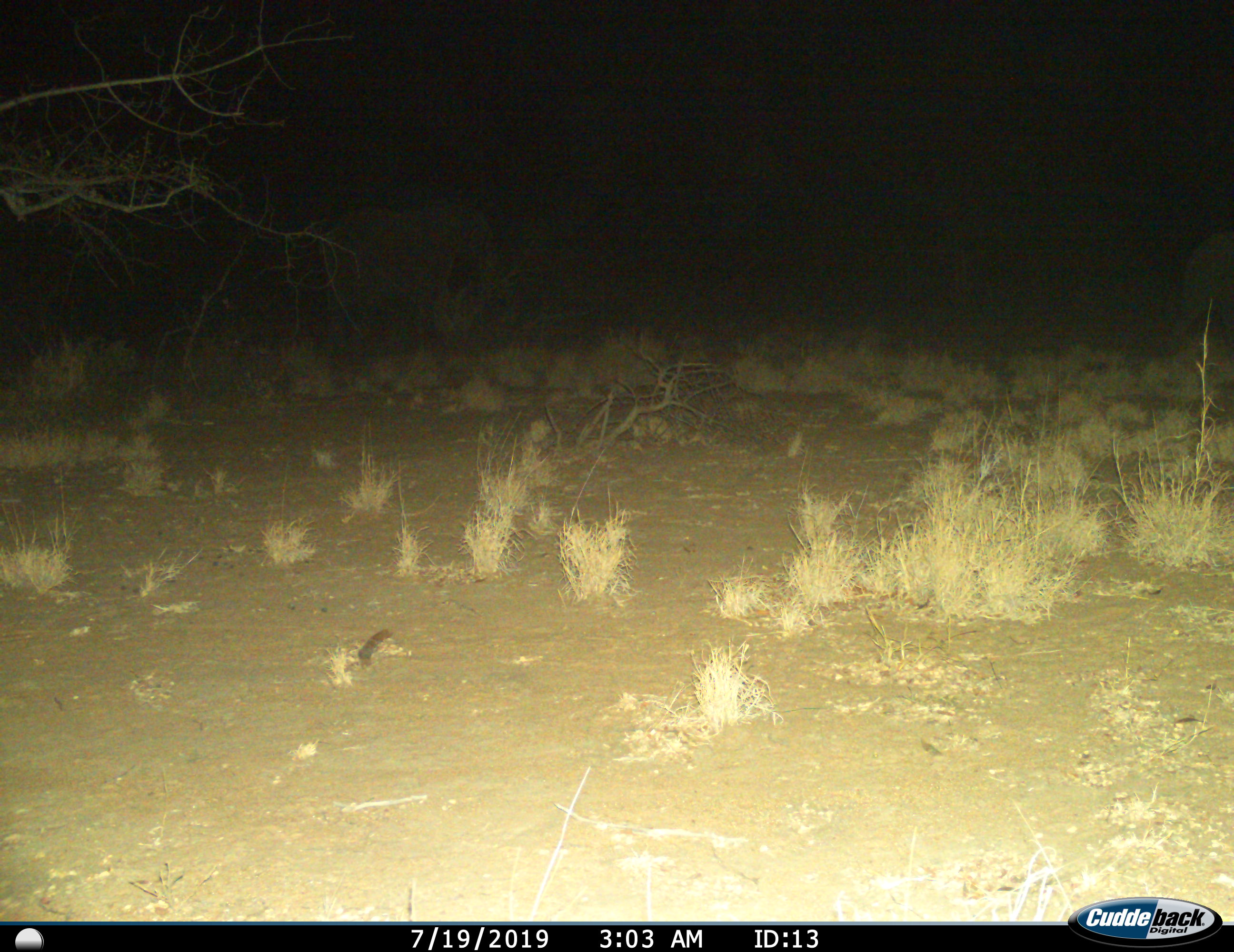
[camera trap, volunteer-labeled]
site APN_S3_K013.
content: unidentified animal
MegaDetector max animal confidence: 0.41